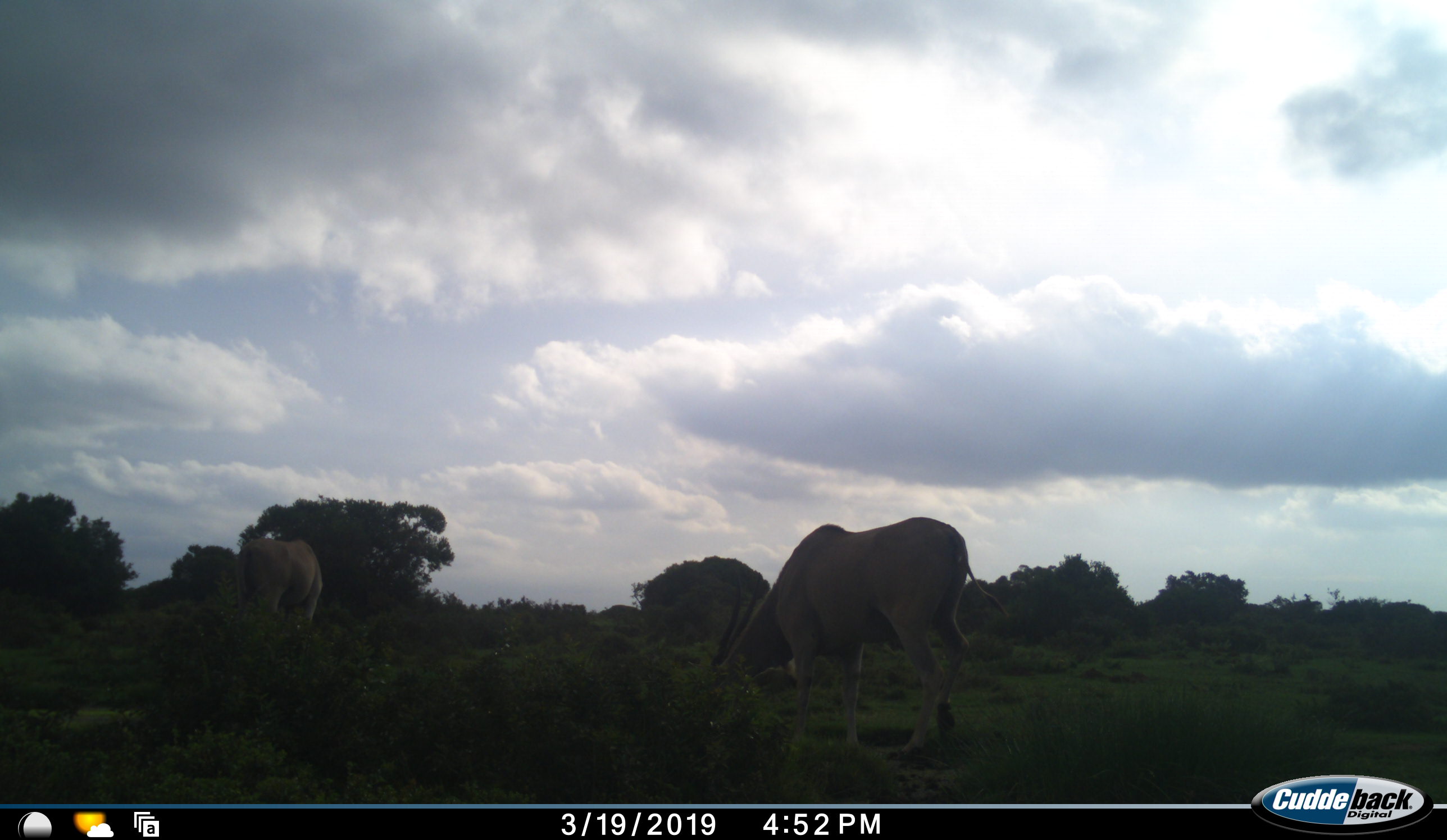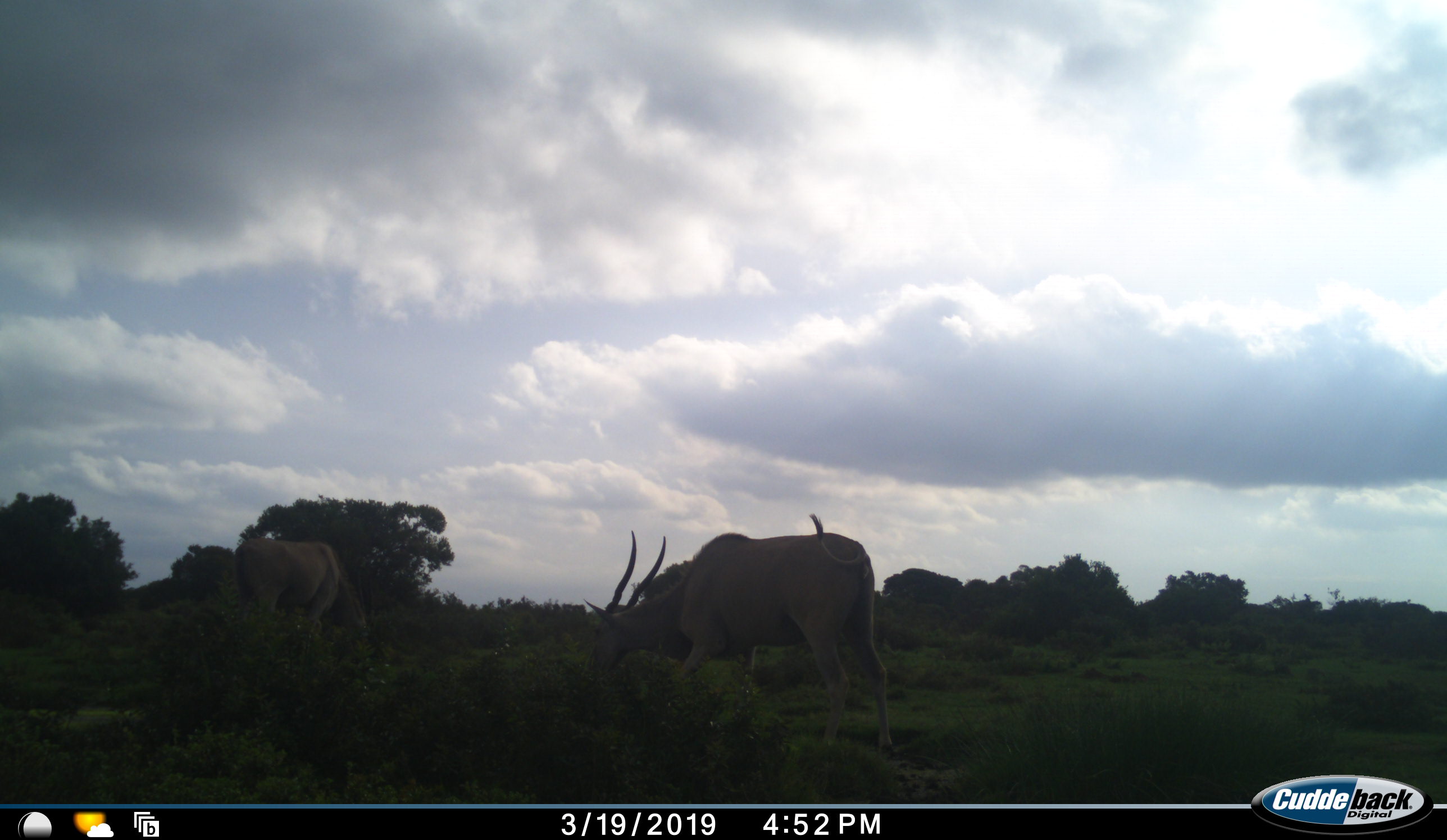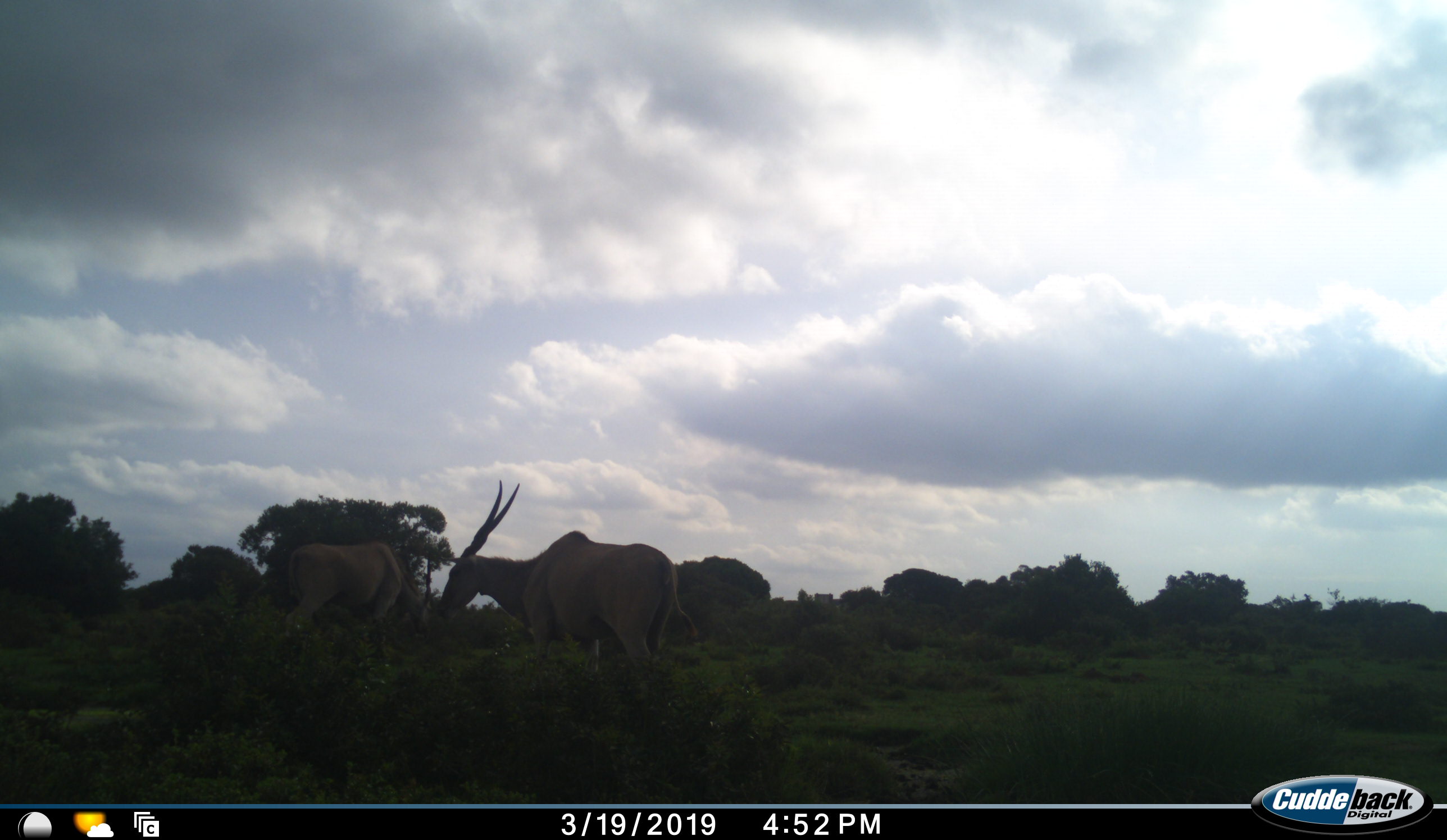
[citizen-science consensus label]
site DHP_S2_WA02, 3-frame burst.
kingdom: Animalia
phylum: Chordata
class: Mammalia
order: Artiodactyla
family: Bovidae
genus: Tragelaphus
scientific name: Tragelaphus oryx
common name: eland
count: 2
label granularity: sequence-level